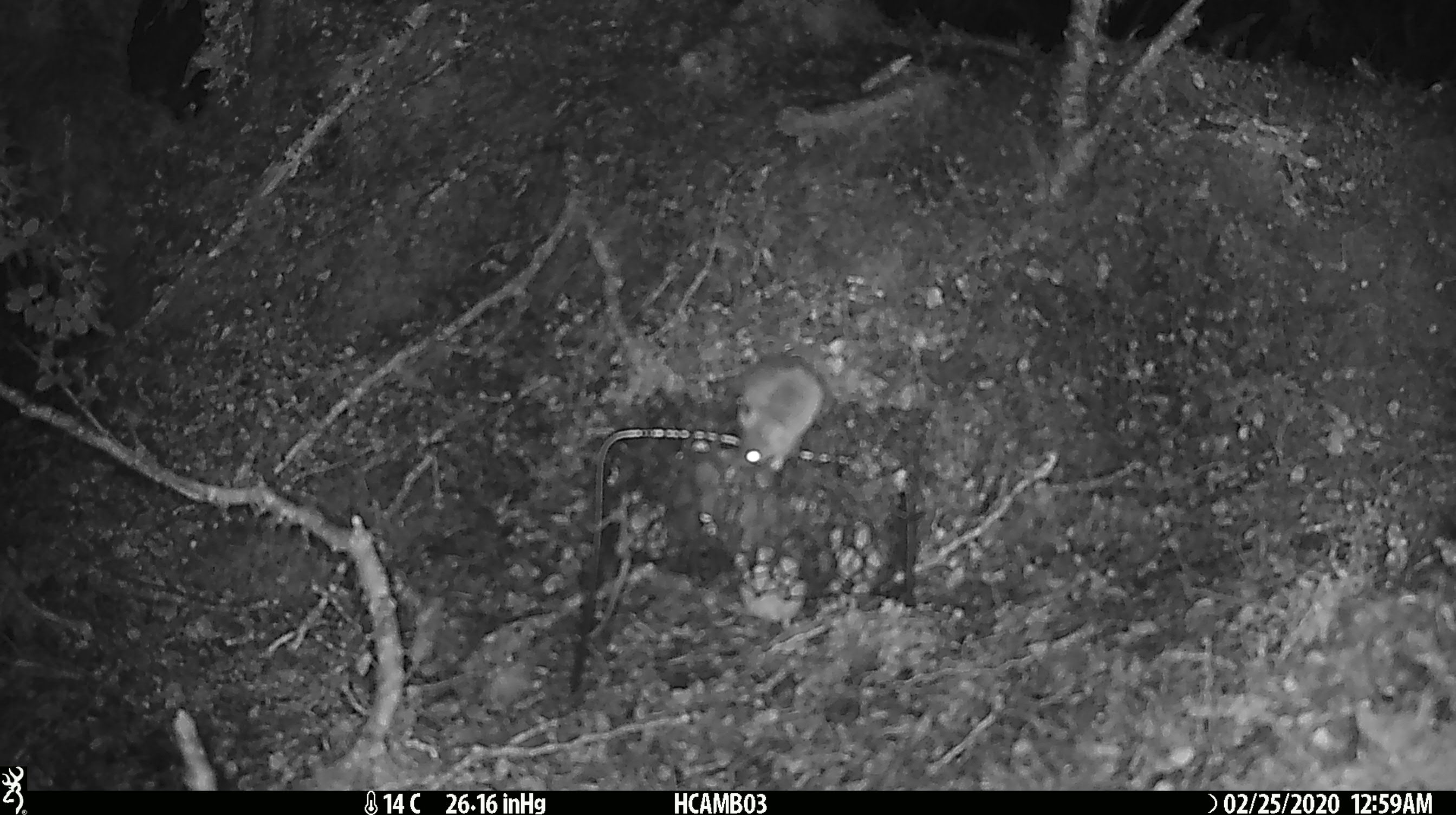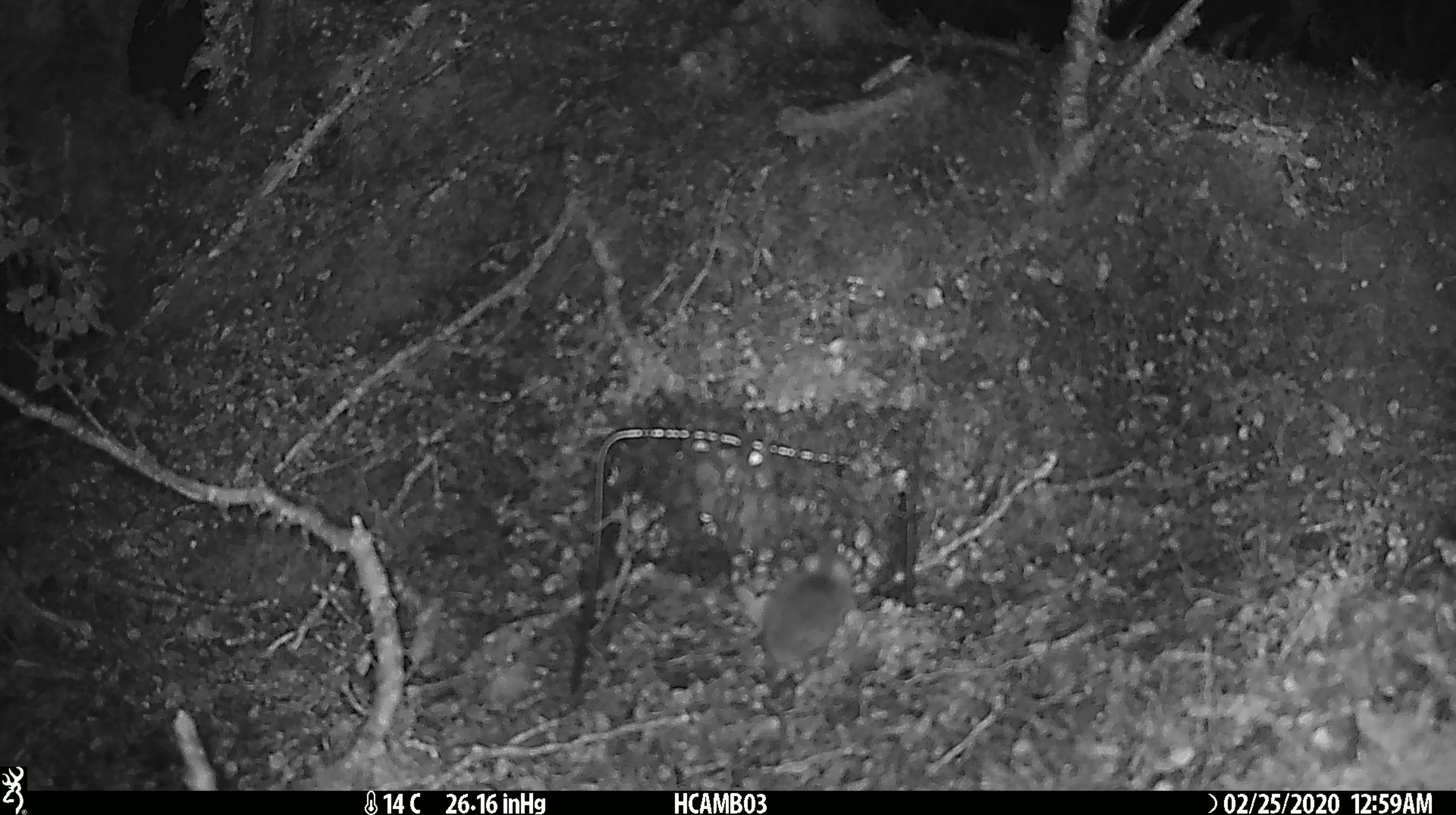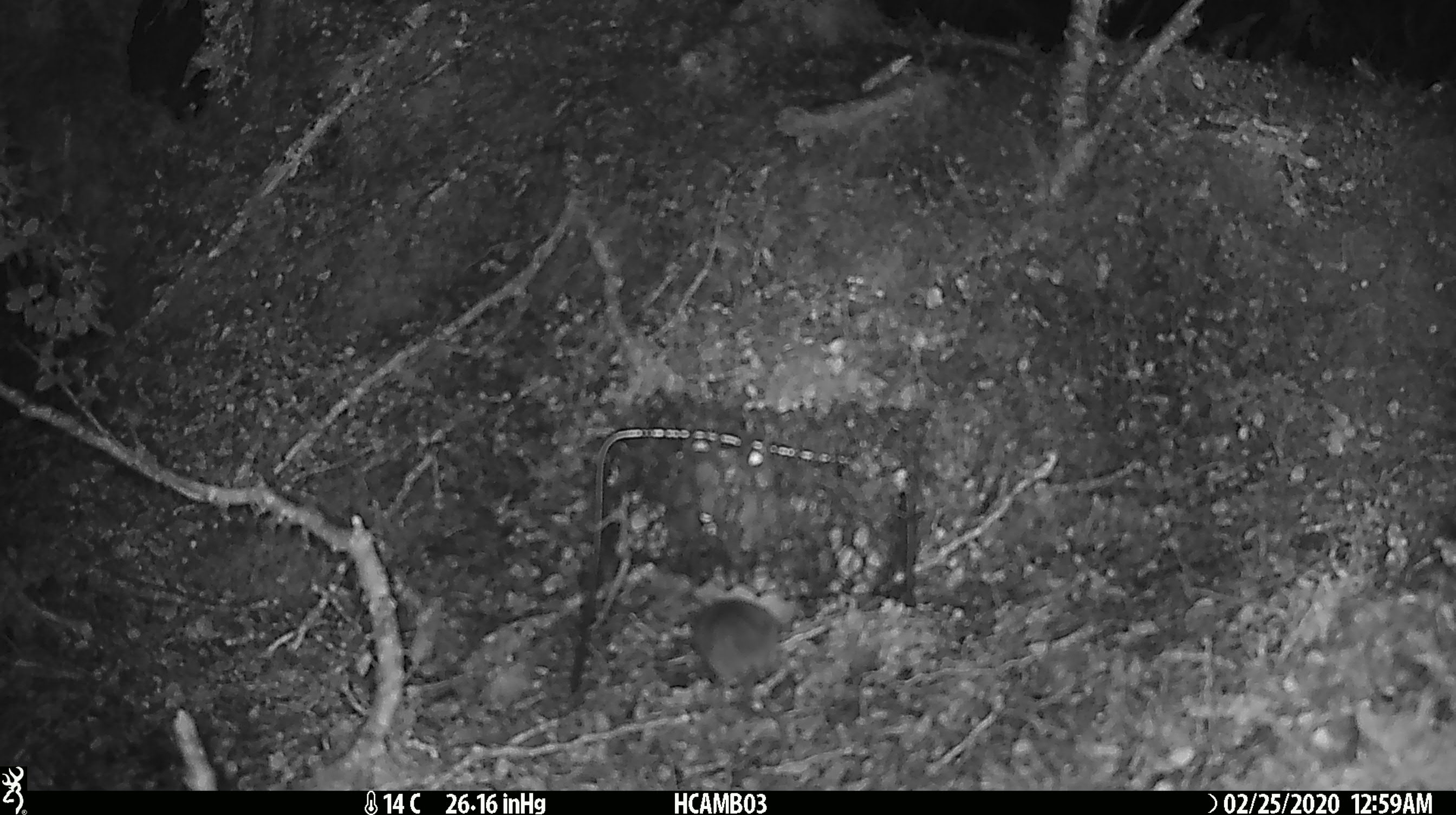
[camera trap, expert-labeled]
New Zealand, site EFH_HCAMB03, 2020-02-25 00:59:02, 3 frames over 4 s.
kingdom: Animalia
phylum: Chordata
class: Mammalia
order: Rodentia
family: Muridae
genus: Mus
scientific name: Mus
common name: mouse